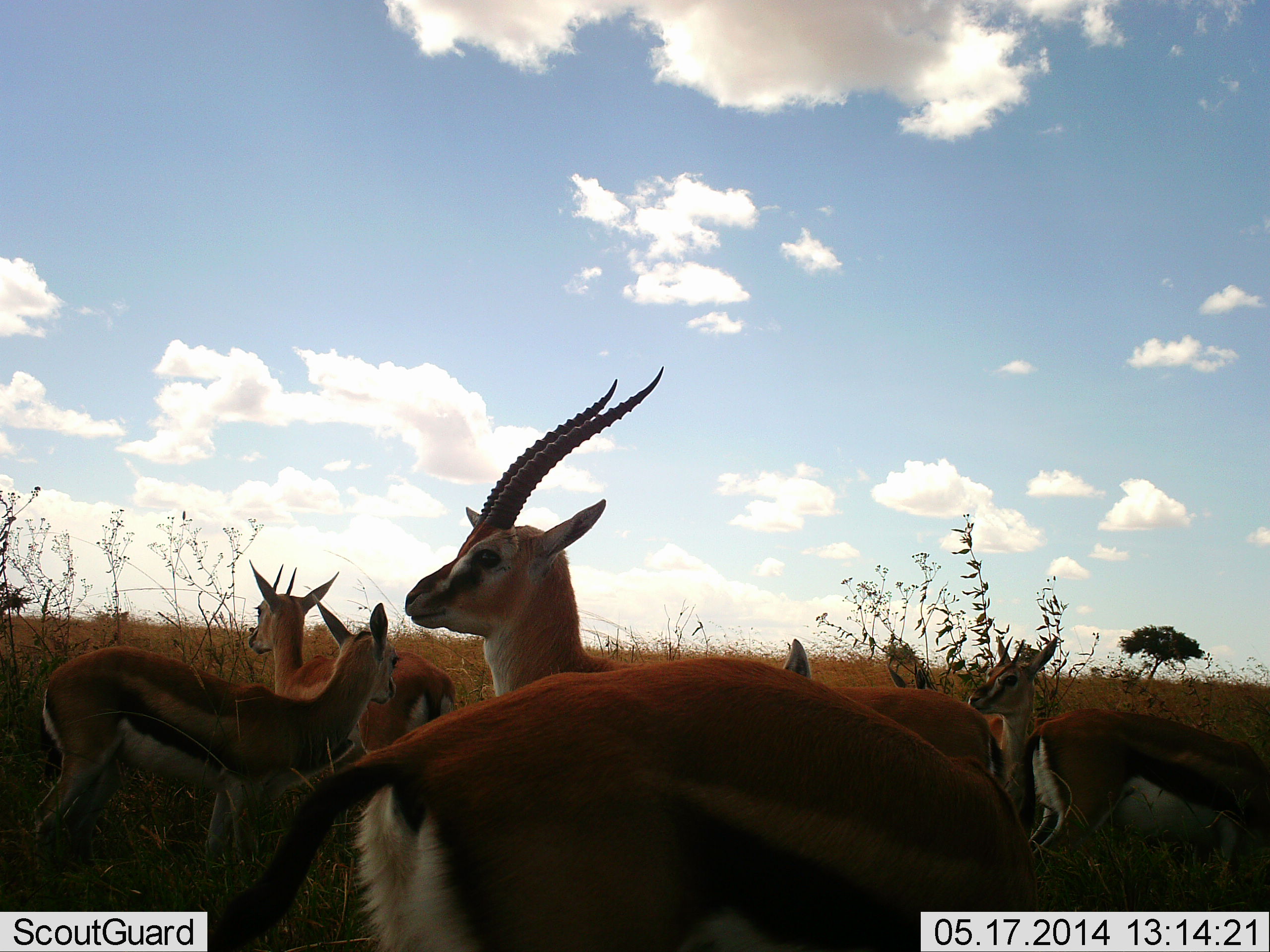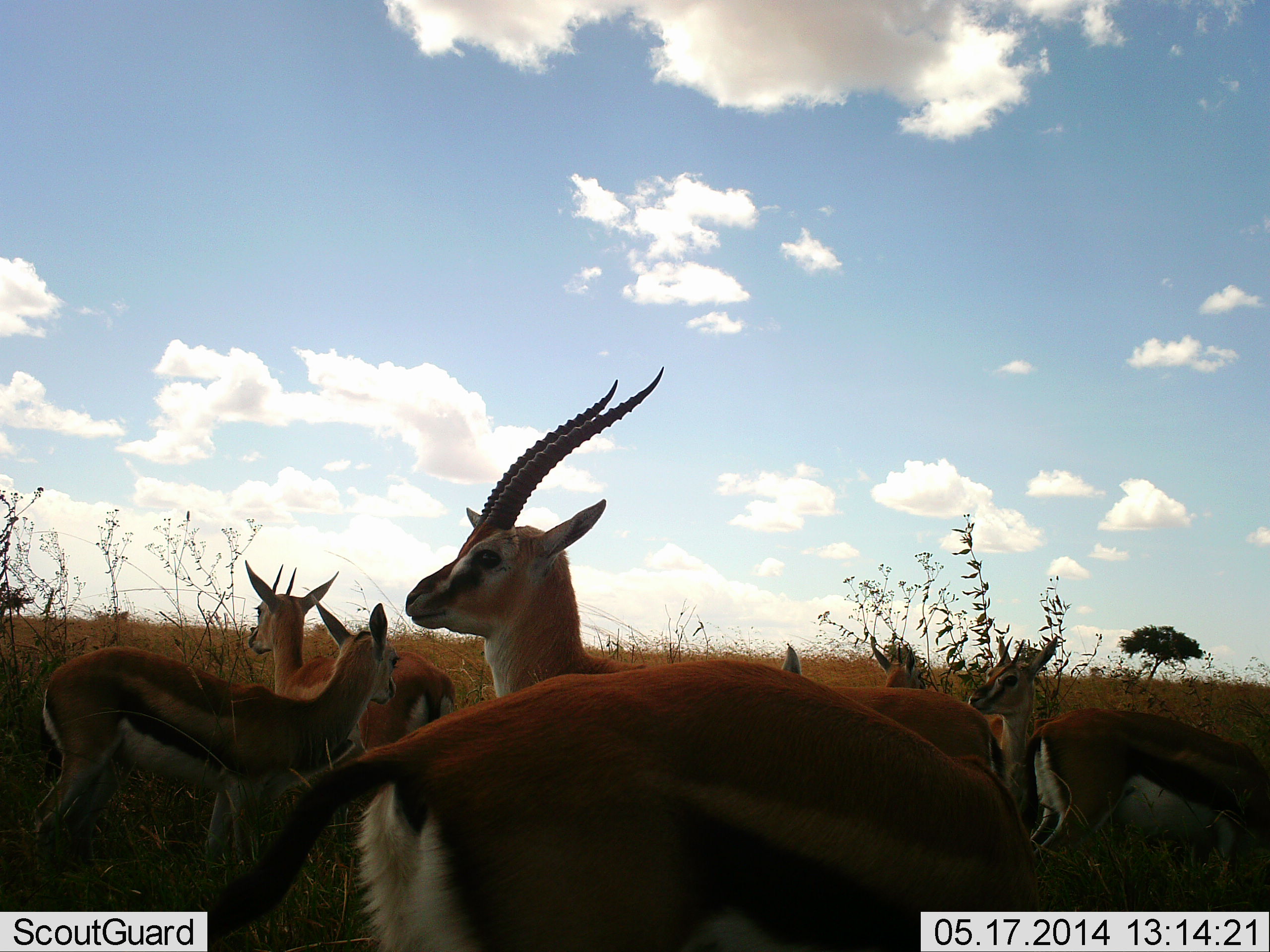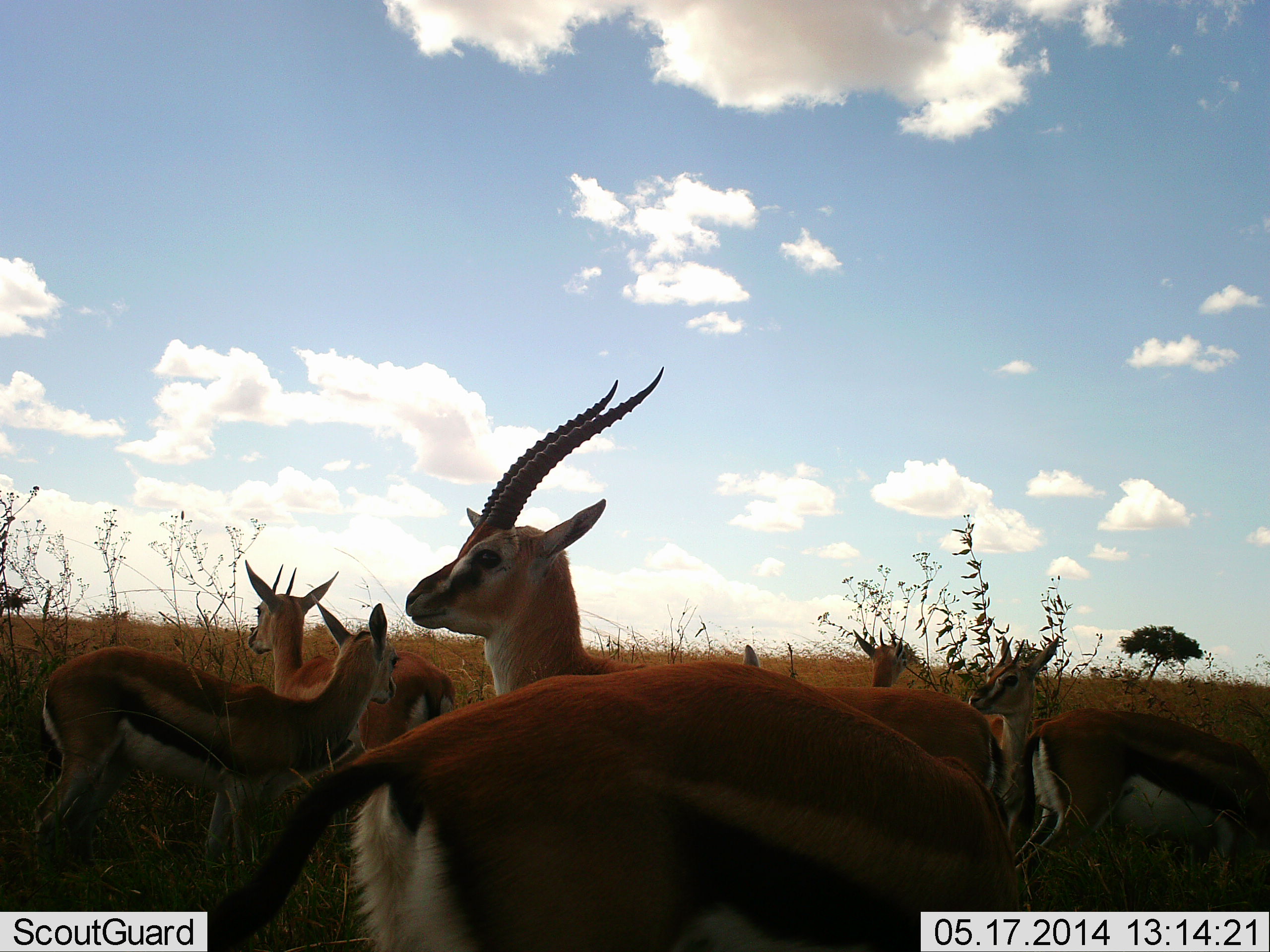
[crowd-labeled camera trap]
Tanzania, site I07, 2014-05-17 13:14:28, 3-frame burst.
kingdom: Animalia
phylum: Chordata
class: Mammalia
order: Artiodactyla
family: Bovidae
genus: Eudorcas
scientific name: Eudorcas thomsonii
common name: thomson's gazelle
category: gazellethomsons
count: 7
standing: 90%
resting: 20%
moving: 0%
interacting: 0%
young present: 20%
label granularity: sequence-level